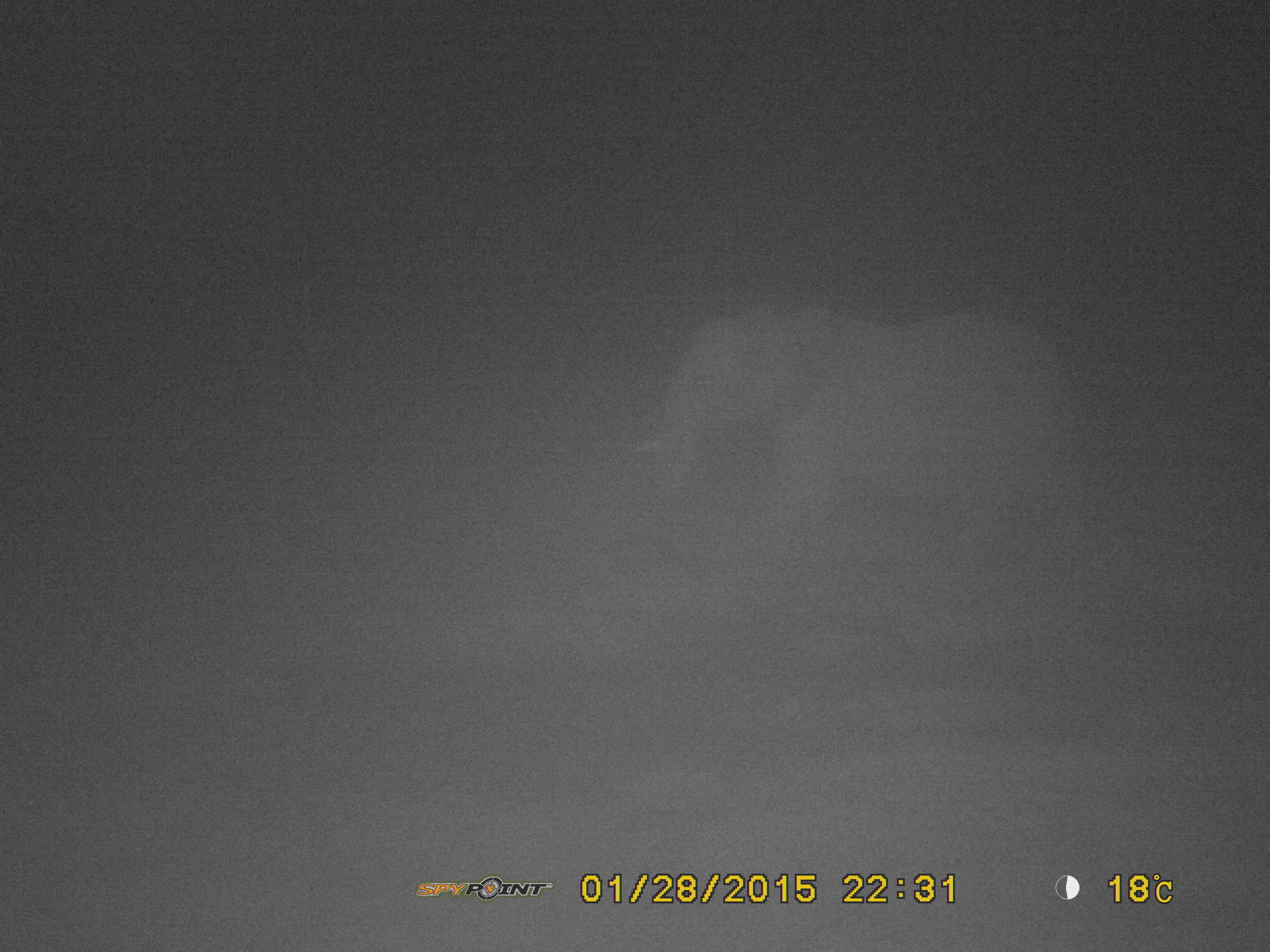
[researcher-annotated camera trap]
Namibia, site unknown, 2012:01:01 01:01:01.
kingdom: Animalia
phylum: Chordata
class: Mammalia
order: Proboscidea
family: Elephantidae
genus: Loxodonta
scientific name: Loxodonta africana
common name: african elephant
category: loxodanta africana